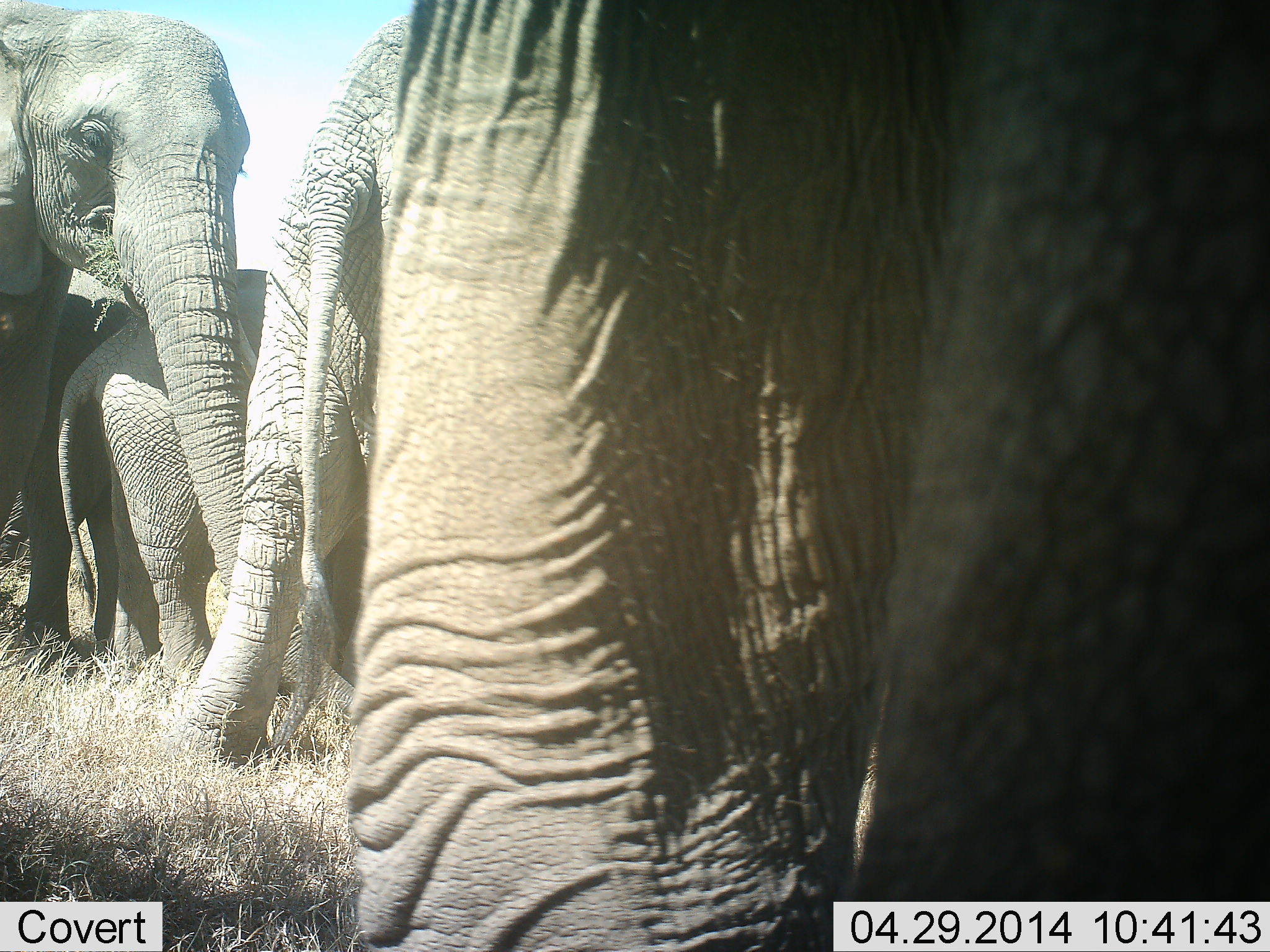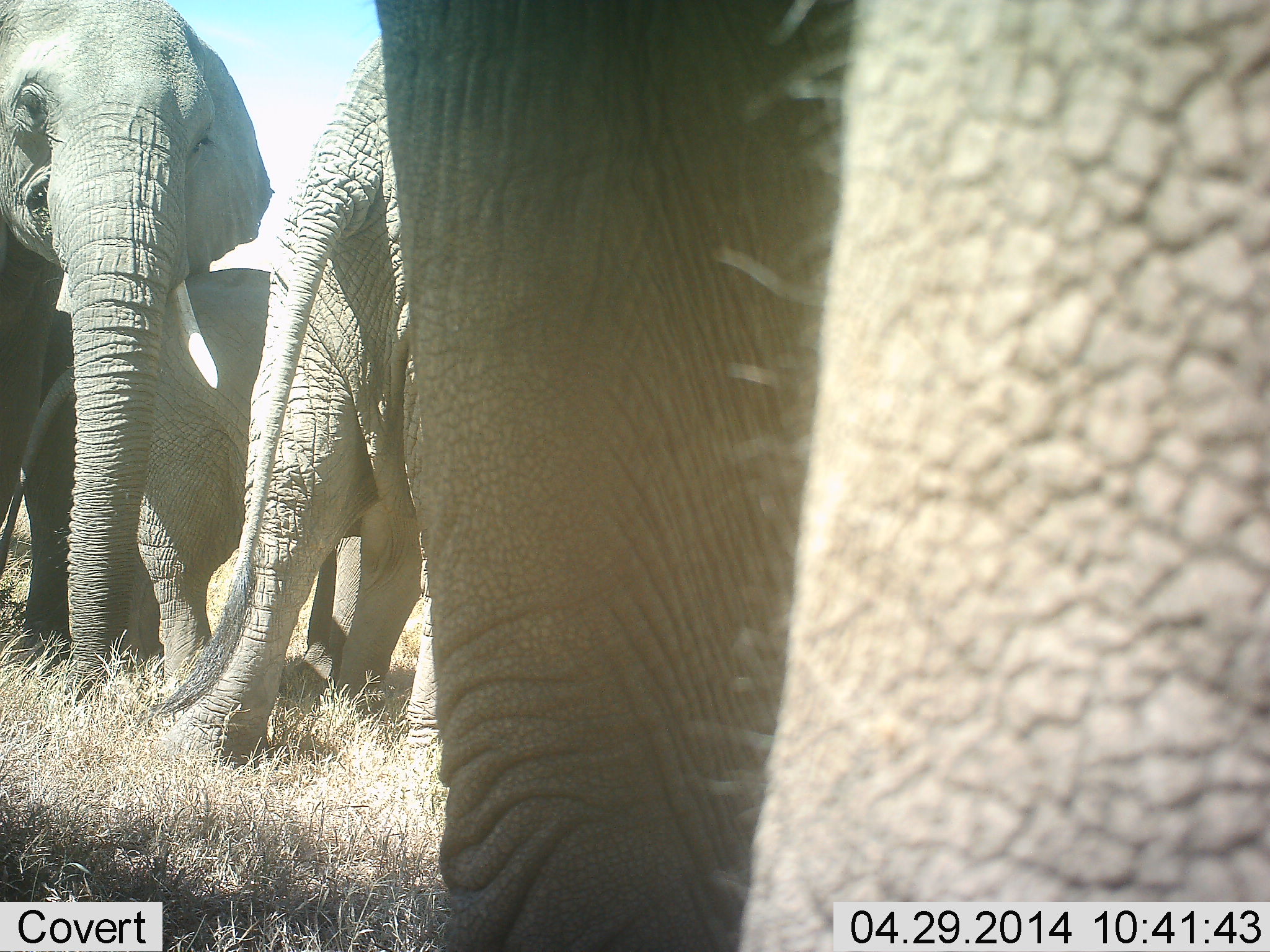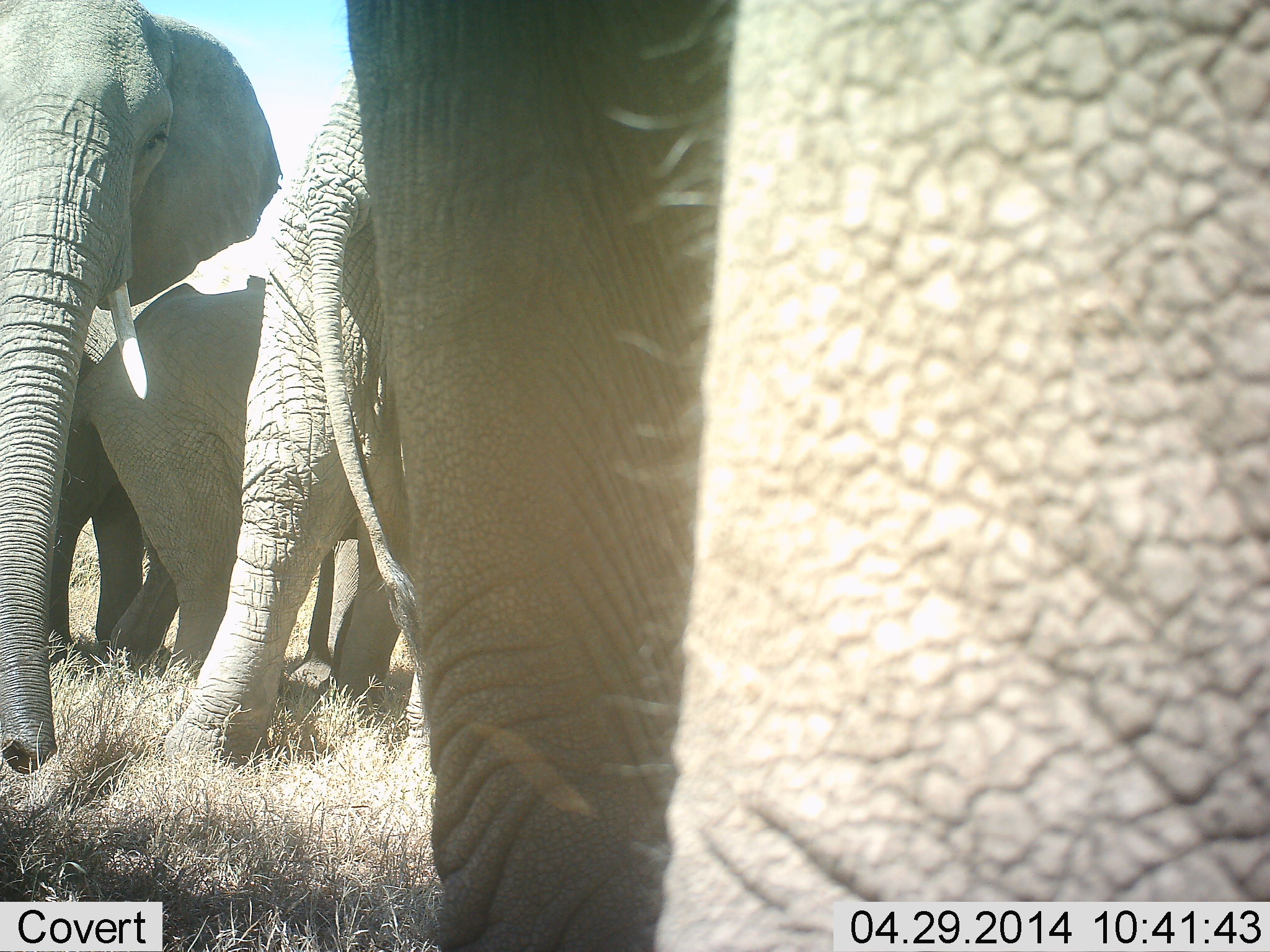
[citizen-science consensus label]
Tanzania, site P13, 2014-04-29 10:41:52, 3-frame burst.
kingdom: Animalia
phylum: Chordata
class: Mammalia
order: Proboscidea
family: Elephantidae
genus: Loxodonta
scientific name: Loxodonta africana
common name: african bush elephant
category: elephant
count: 4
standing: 79%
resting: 4%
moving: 28%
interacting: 13%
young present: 77%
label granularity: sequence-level